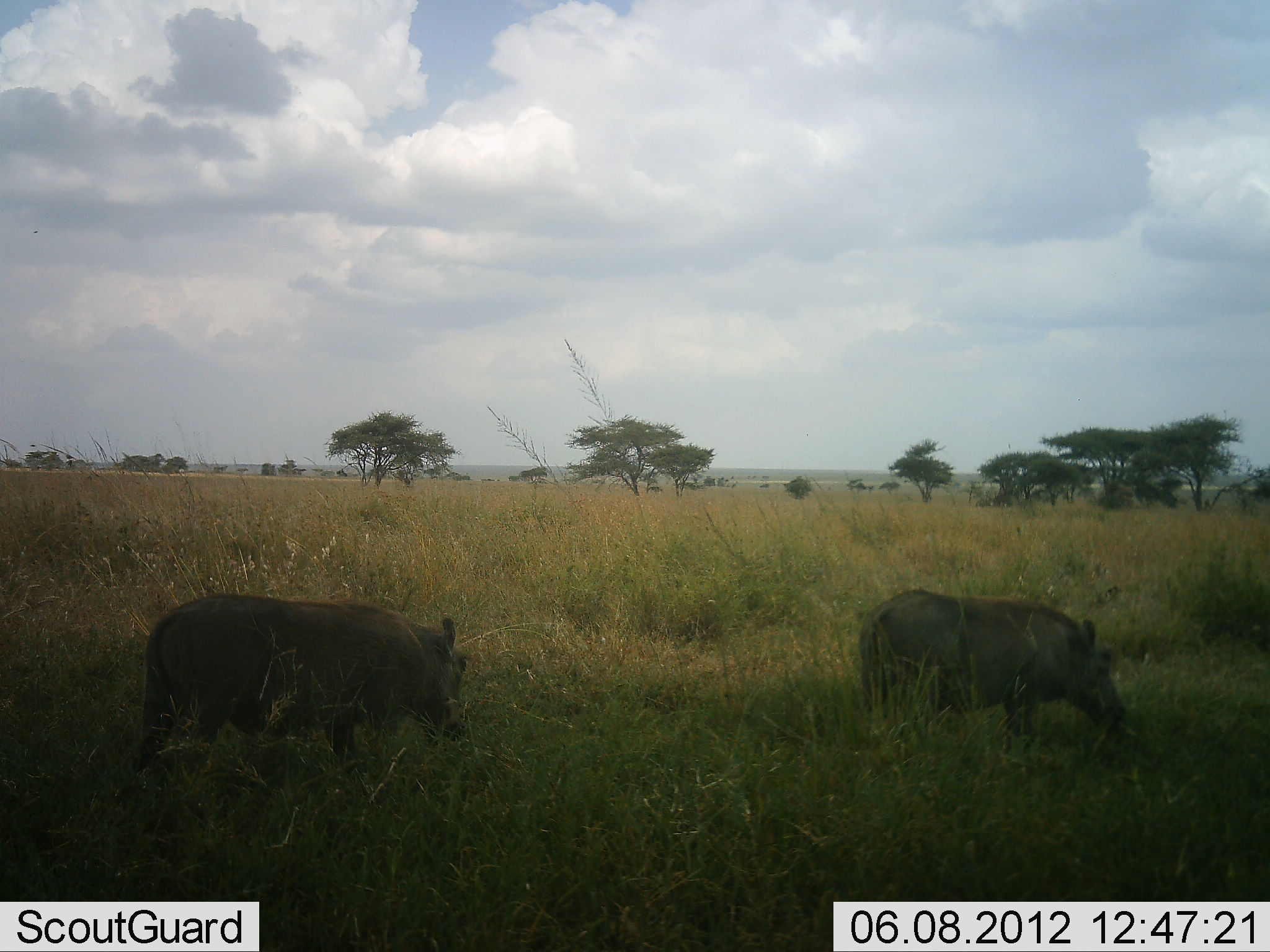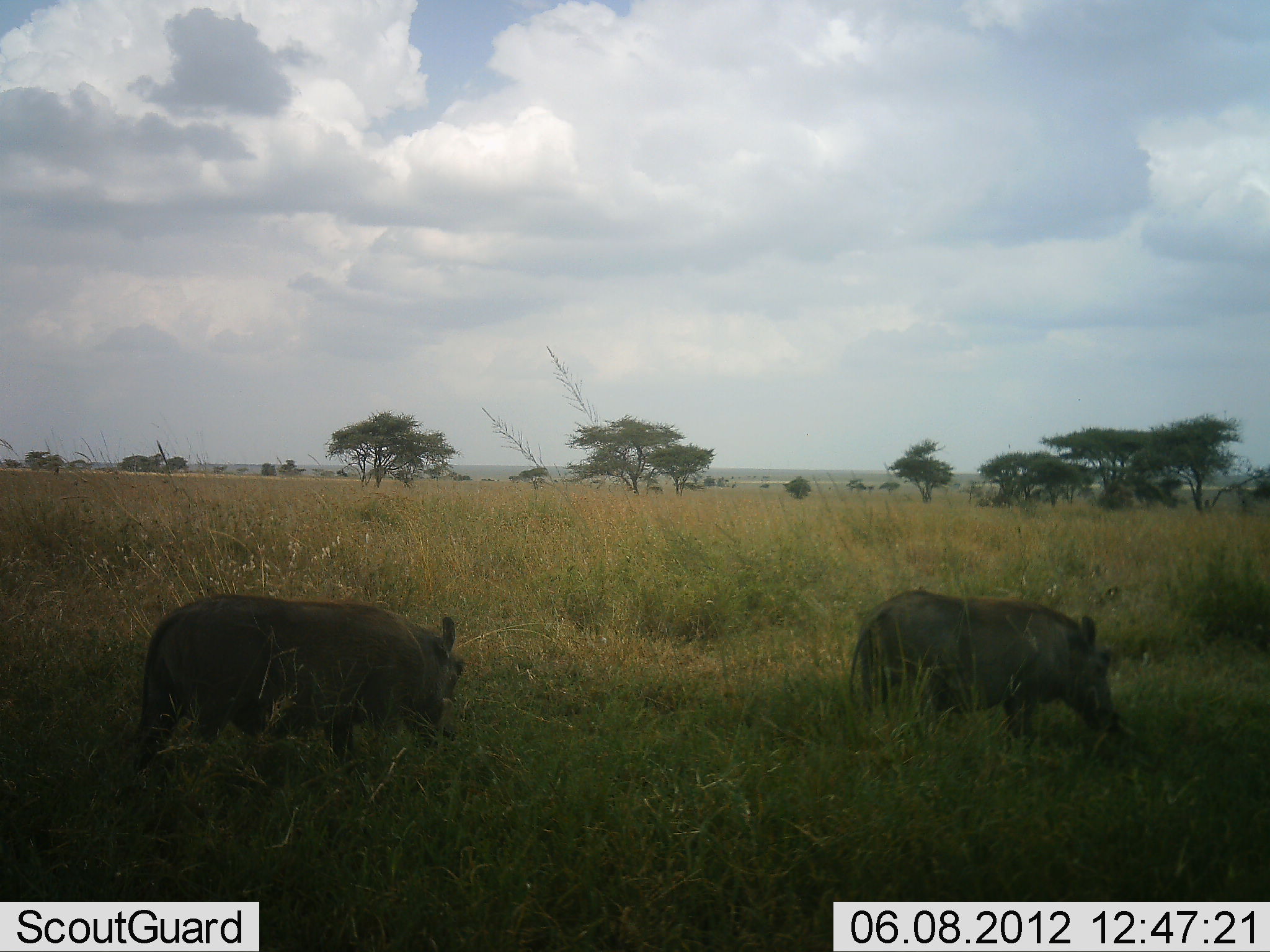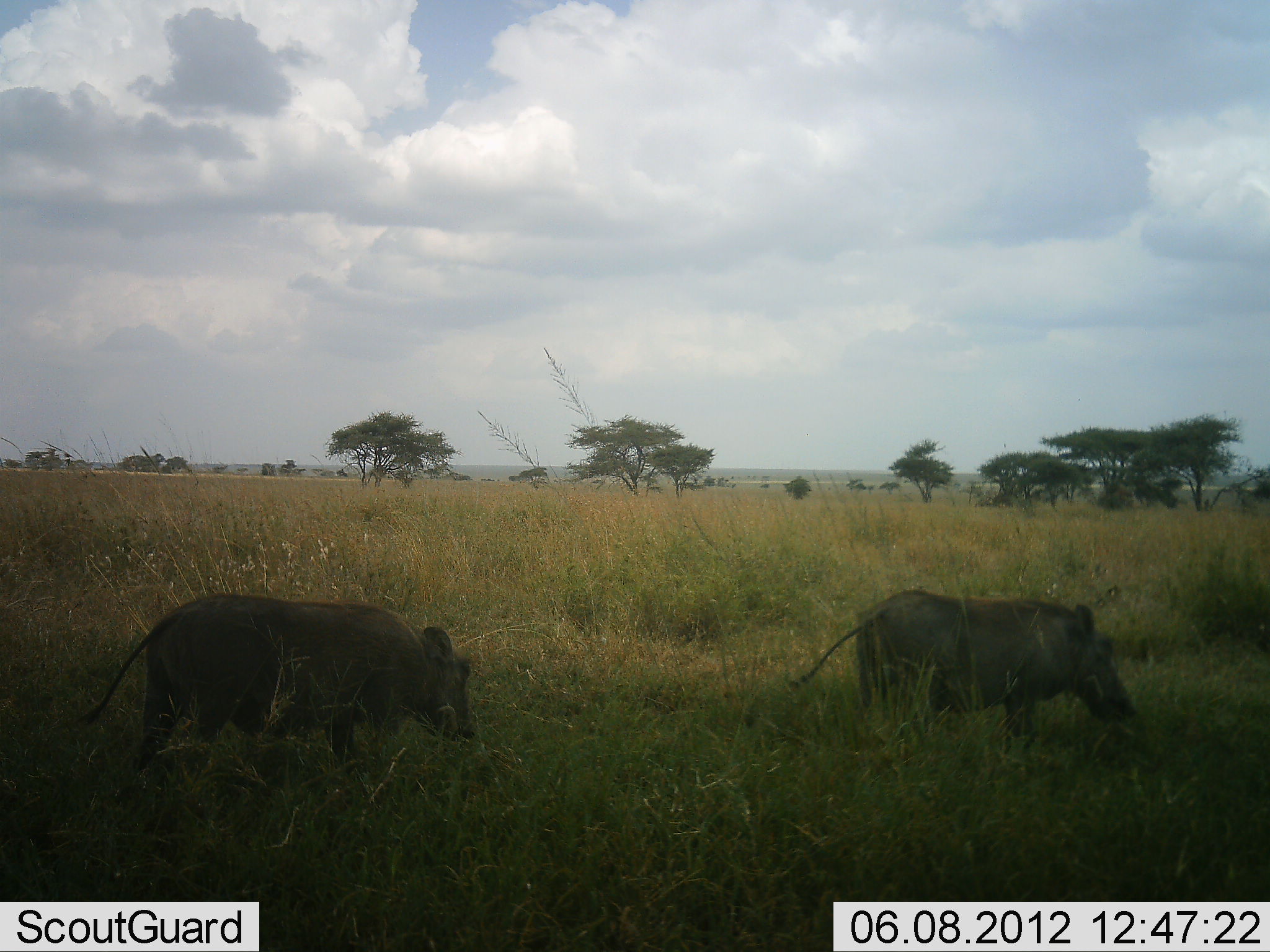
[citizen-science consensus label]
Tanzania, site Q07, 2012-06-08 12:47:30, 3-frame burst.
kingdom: Animalia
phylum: Chordata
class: Mammalia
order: Artiodactyla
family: Suidae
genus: Phacochoerus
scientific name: Phacochoerus africanus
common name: warthog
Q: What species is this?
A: Warthog (Phacochoerus africanus).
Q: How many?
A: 2.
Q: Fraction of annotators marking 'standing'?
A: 20%.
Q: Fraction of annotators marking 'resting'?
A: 0%.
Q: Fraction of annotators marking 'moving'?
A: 0%.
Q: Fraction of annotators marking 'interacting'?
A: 0%.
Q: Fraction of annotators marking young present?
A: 0%.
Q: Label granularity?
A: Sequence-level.